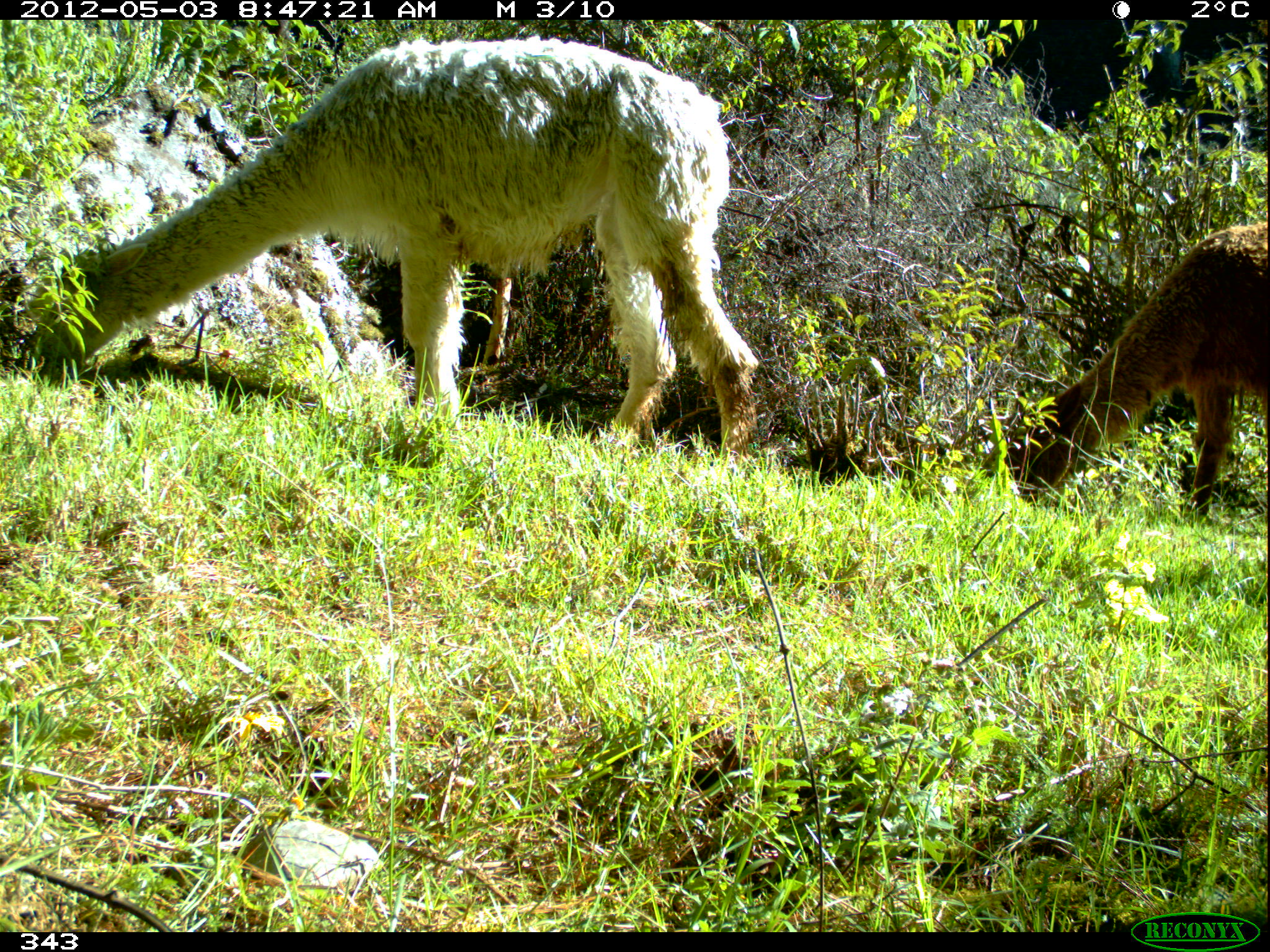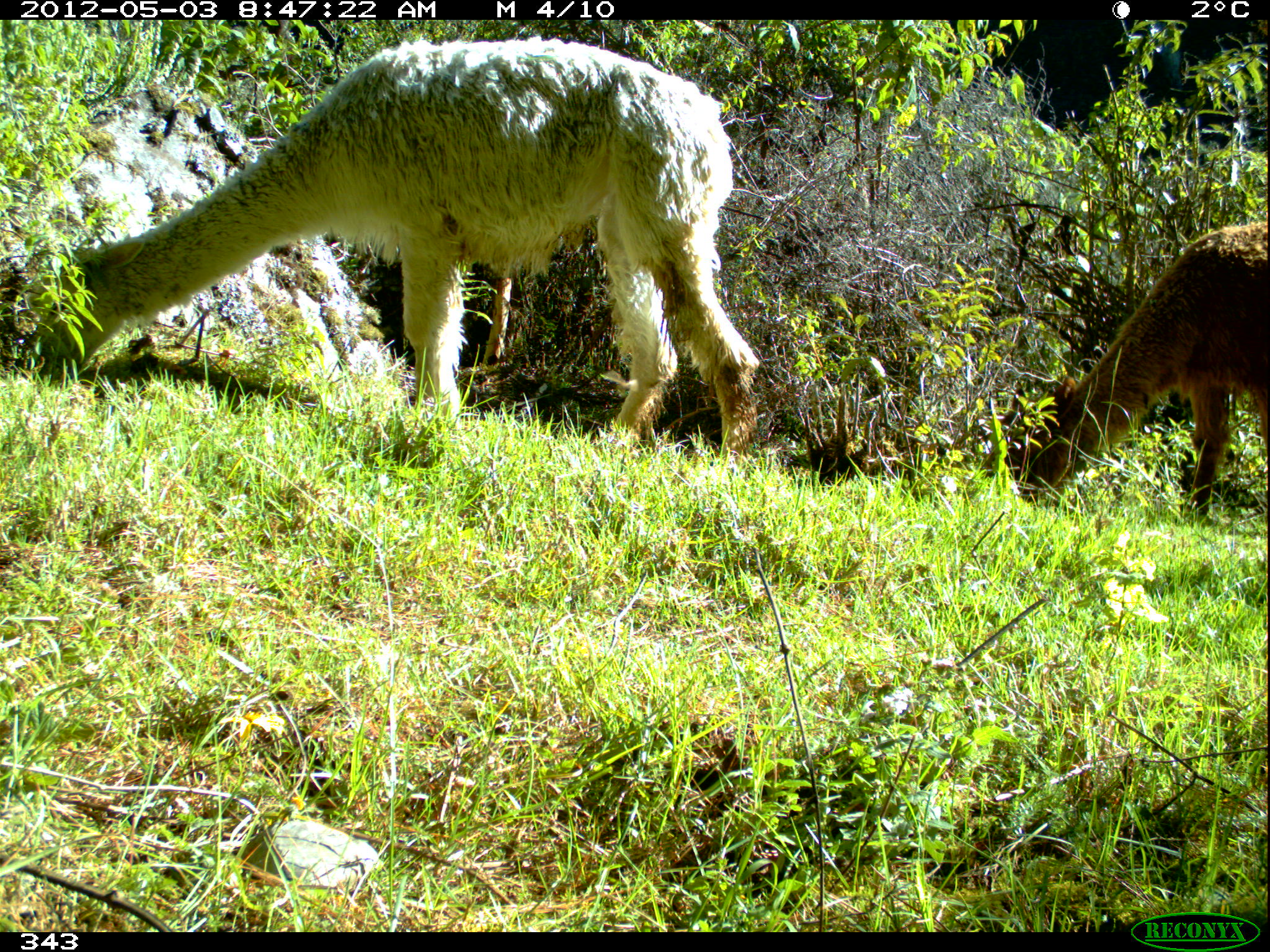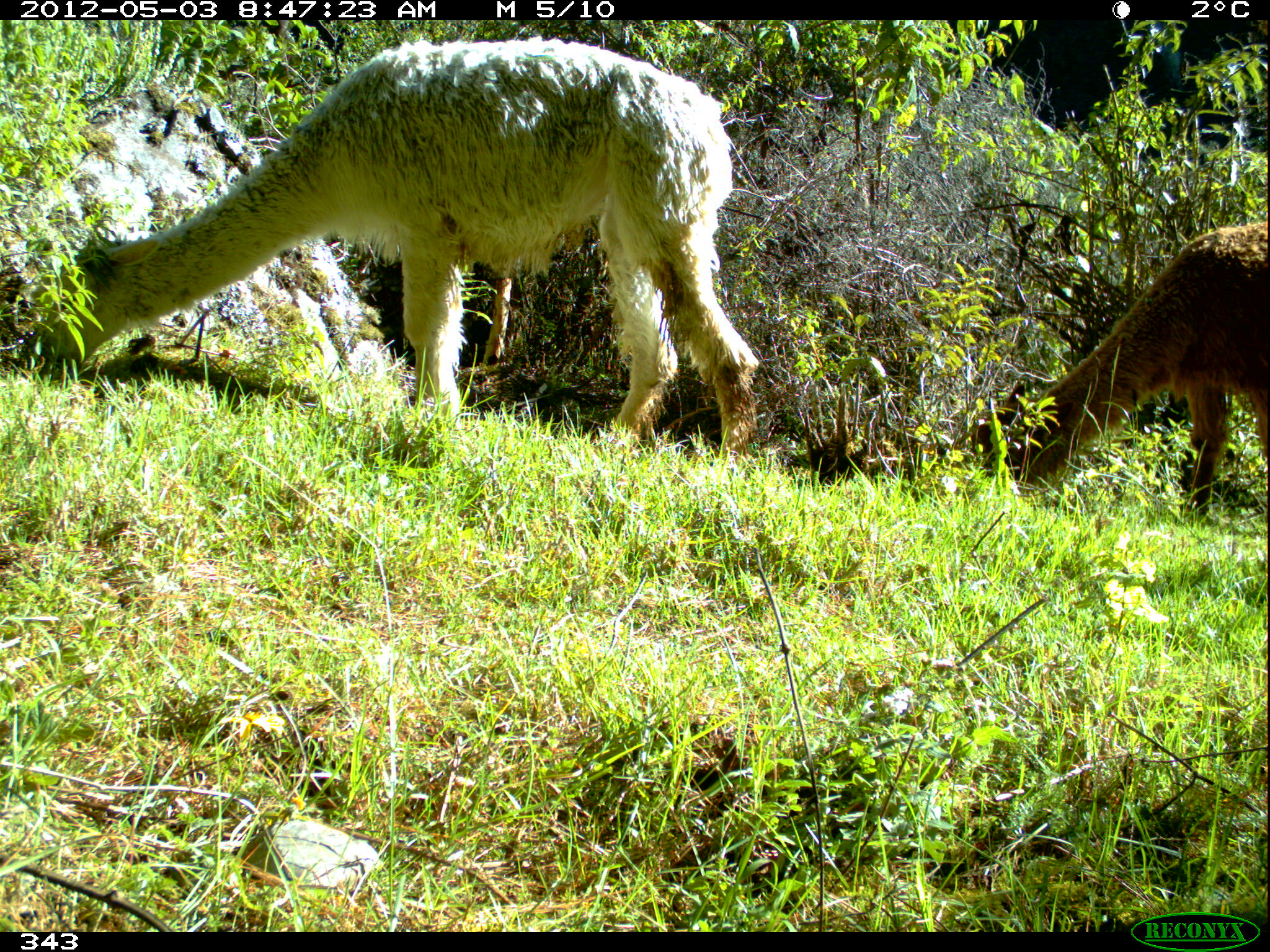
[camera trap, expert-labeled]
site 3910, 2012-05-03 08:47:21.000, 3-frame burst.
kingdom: Animalia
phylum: Chordata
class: Mammalia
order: Artiodactyla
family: Camelidae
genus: Vicugna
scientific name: Vicugna pacos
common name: alpaca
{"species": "Vicugna pacos (alpaca)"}